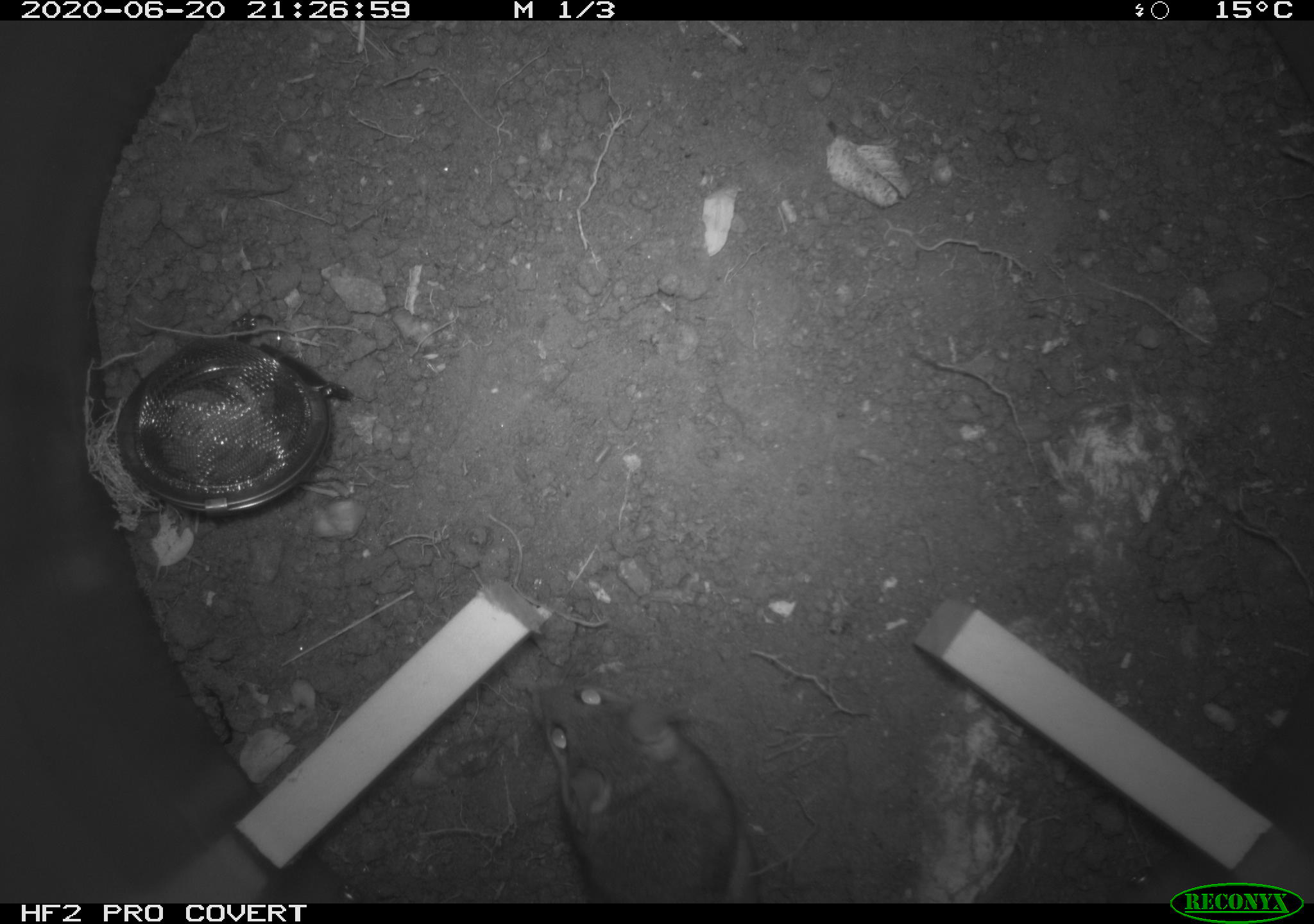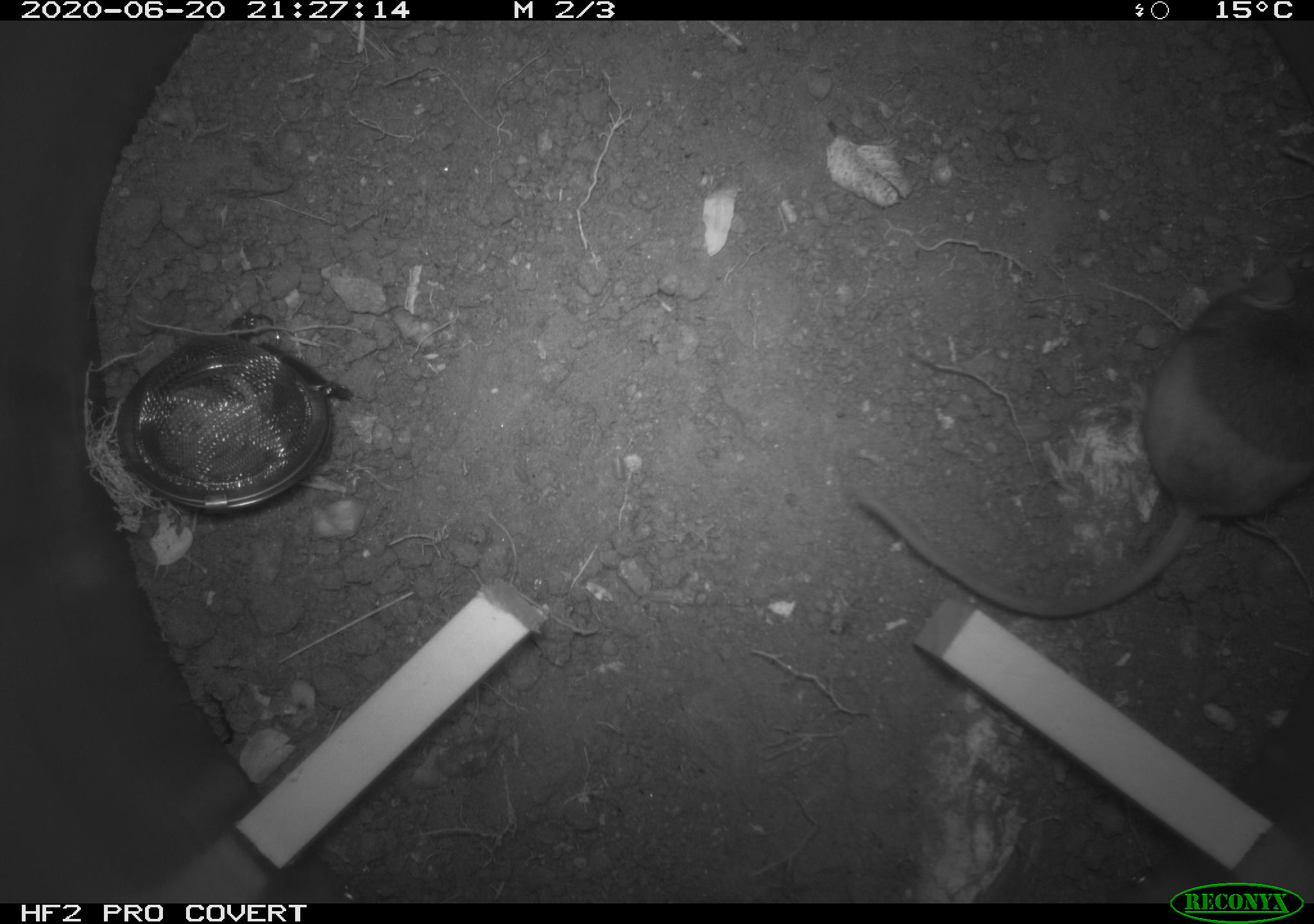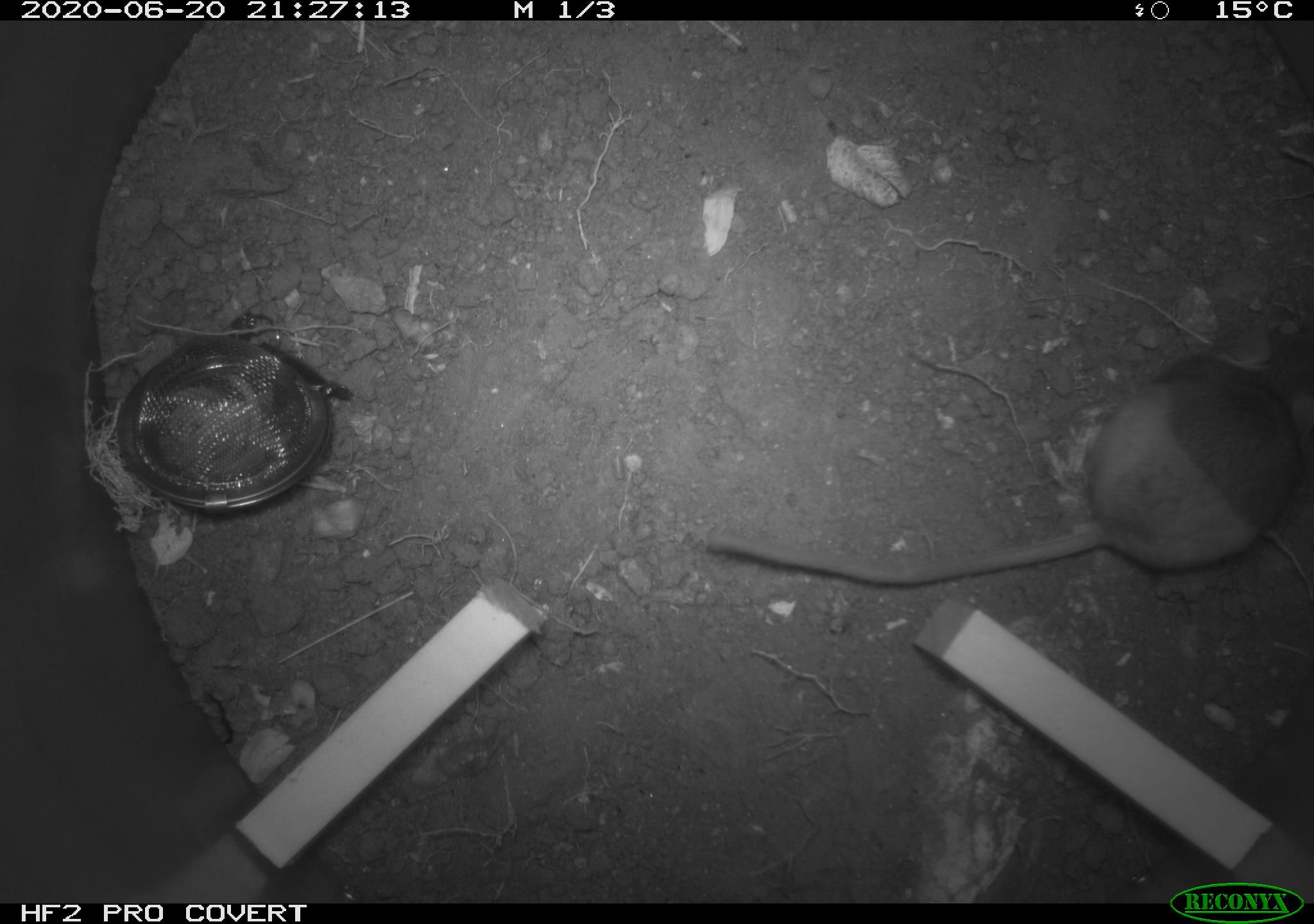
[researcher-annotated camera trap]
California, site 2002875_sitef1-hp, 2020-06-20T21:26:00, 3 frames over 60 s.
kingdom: Animalia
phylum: Chordata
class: Mammalia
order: Rodentia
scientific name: Rodentia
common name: mouse species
Mouse species (Rodentia).